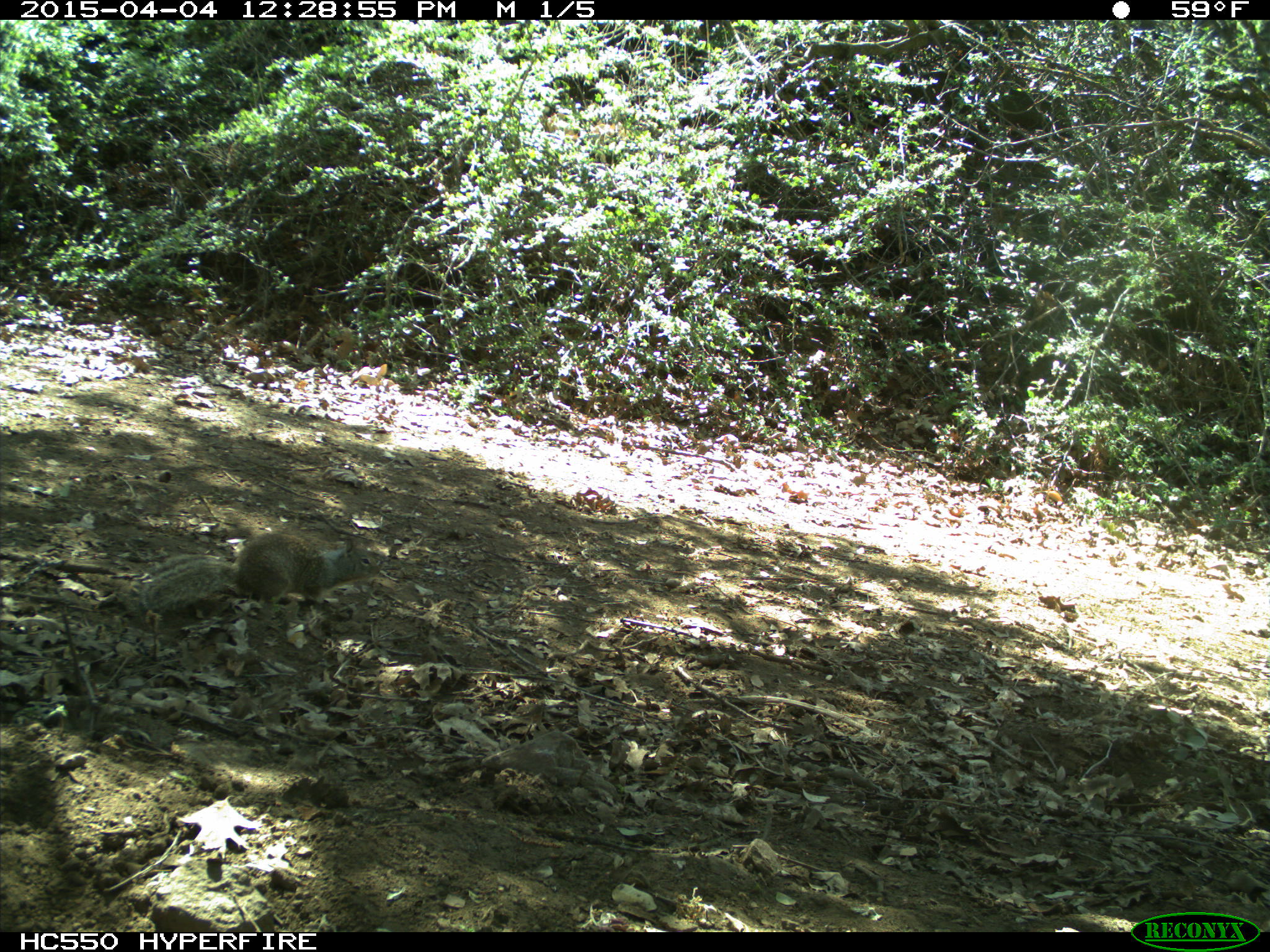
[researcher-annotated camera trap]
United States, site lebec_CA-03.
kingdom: Animalia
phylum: Chordata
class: Mammalia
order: Rodentia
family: Sciuridae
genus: Otospermophilus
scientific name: Otospermophilus beecheyi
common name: california ground squirrel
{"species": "Otospermophilus beecheyi (california ground squirrel)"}